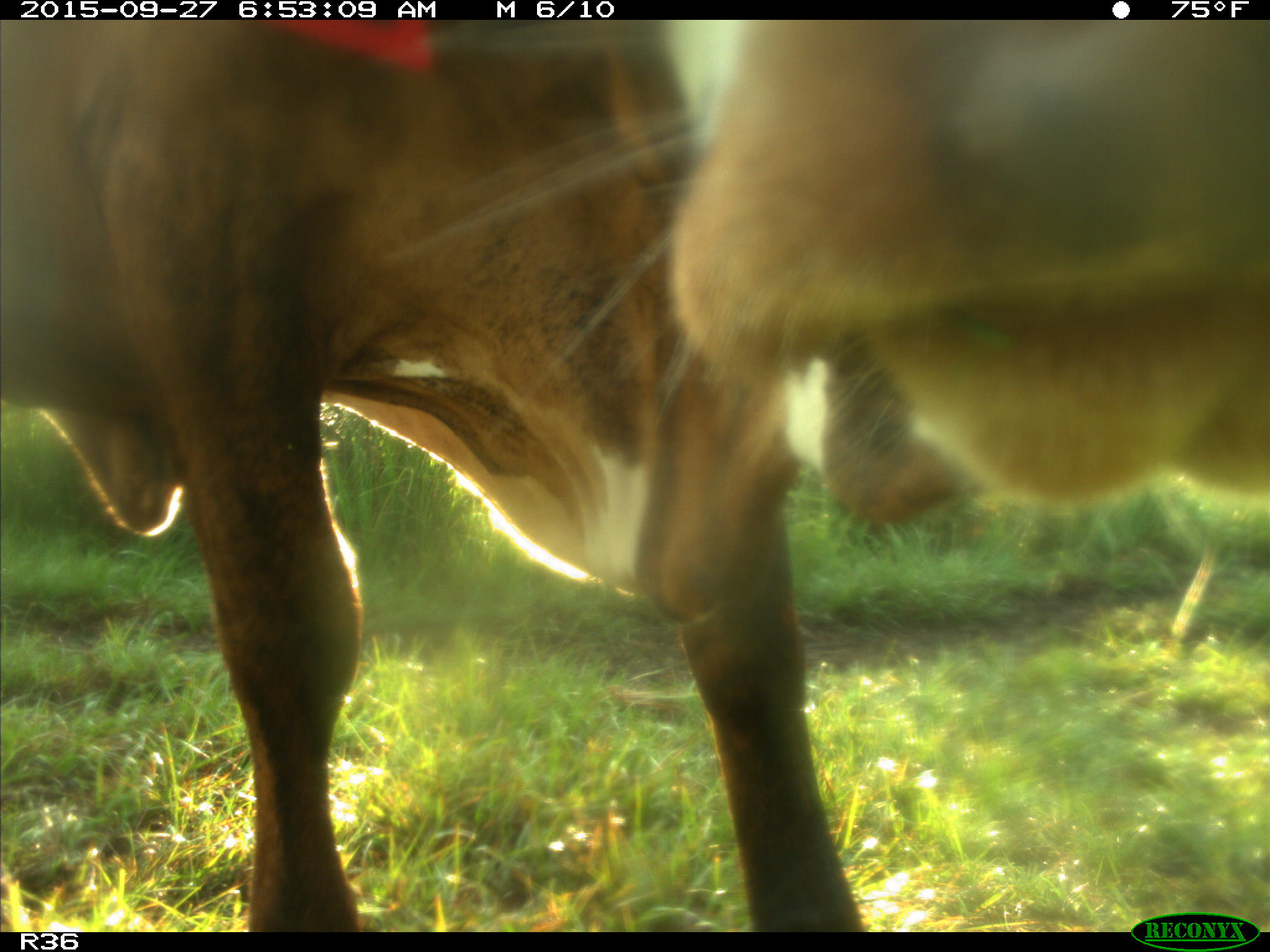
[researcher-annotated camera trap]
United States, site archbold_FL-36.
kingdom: Animalia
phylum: Chordata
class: Mammalia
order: Artiodactyla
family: Bovidae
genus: Bos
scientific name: Bos taurus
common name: domestic cow